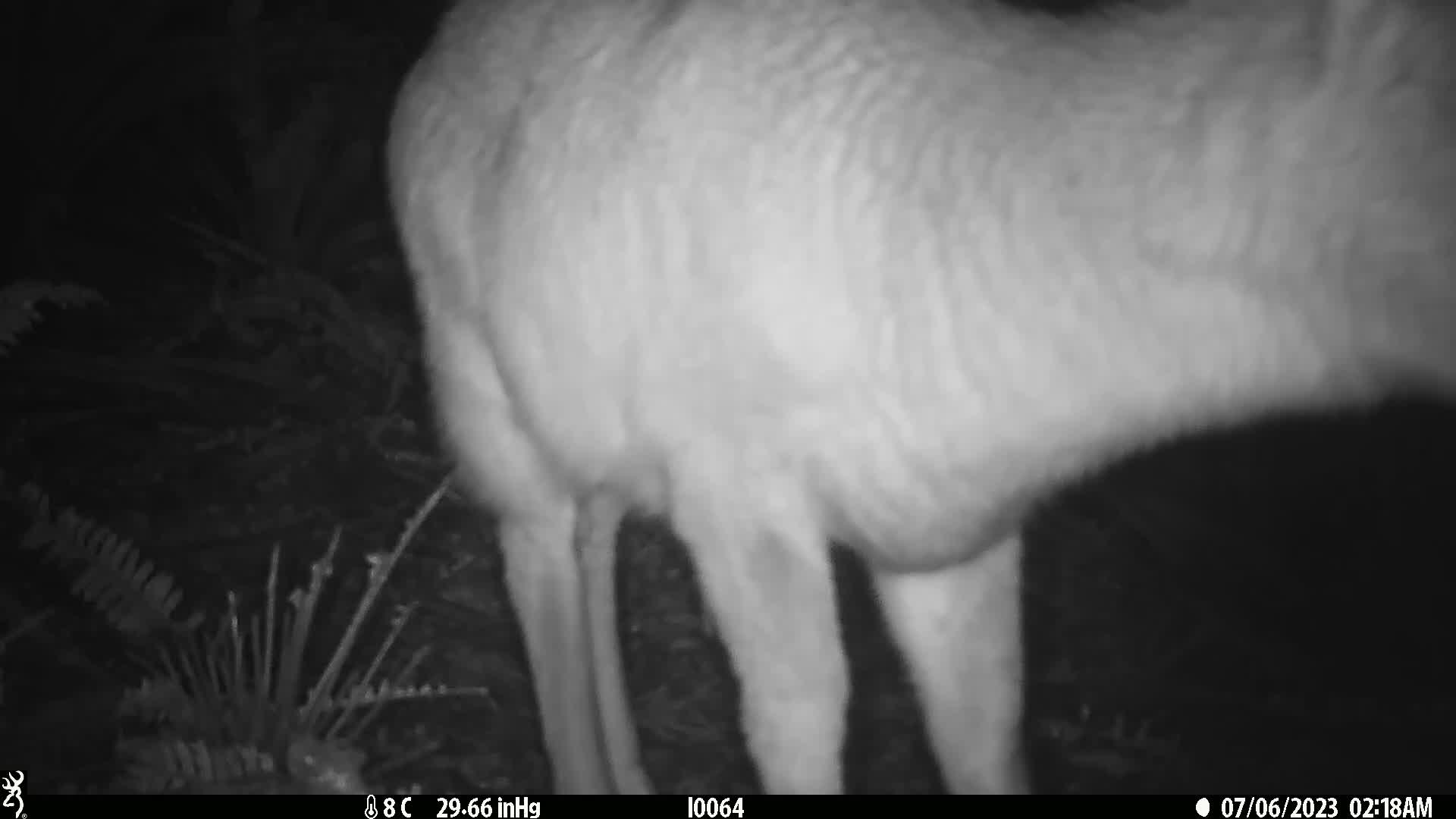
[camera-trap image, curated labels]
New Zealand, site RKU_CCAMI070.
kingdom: Animalia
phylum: Chordata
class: Mammalia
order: Artiodactyla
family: Cervidae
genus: Odocoileus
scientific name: Odocoileus virginianus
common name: white-tailed deer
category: white tailed deer